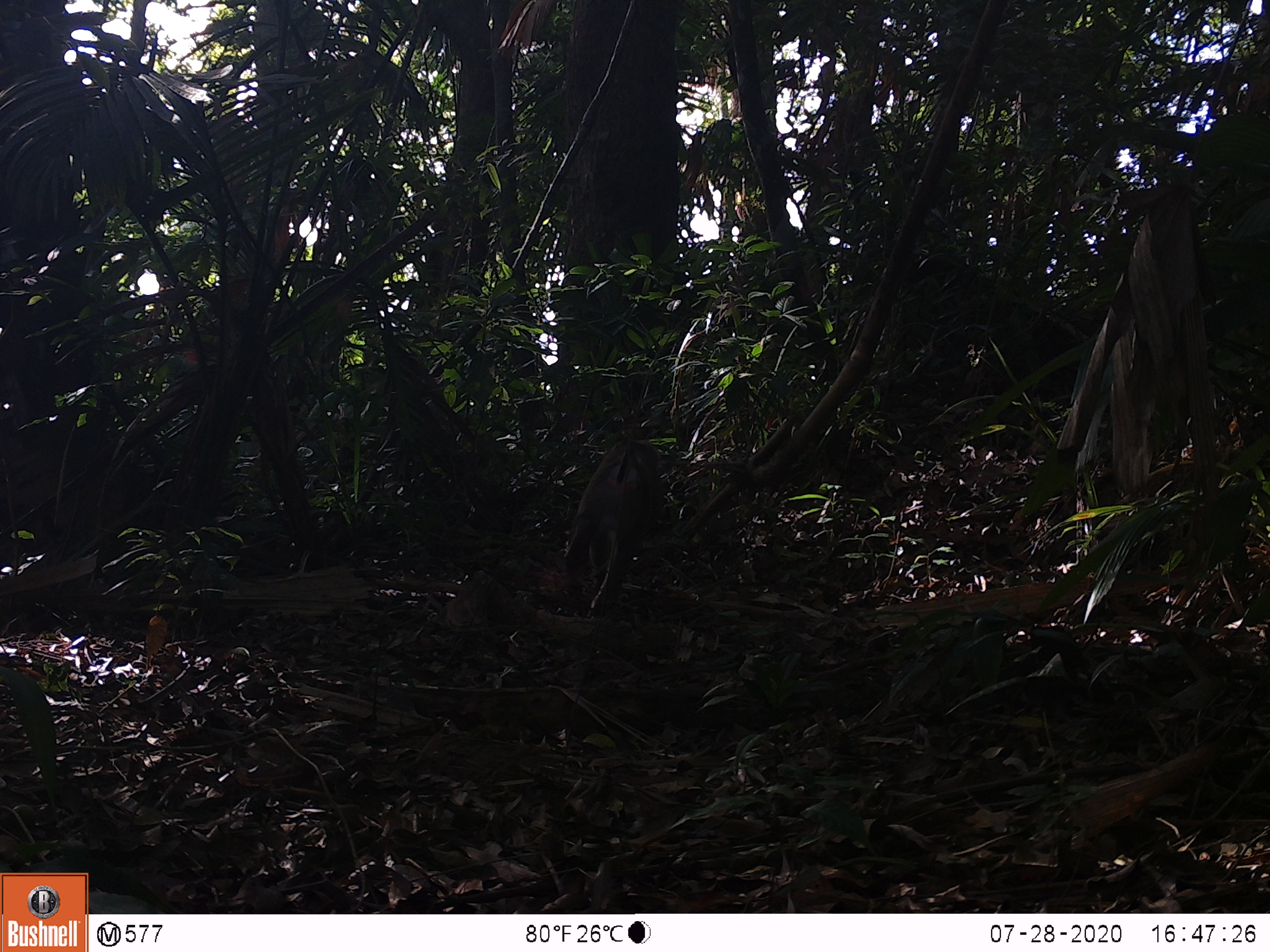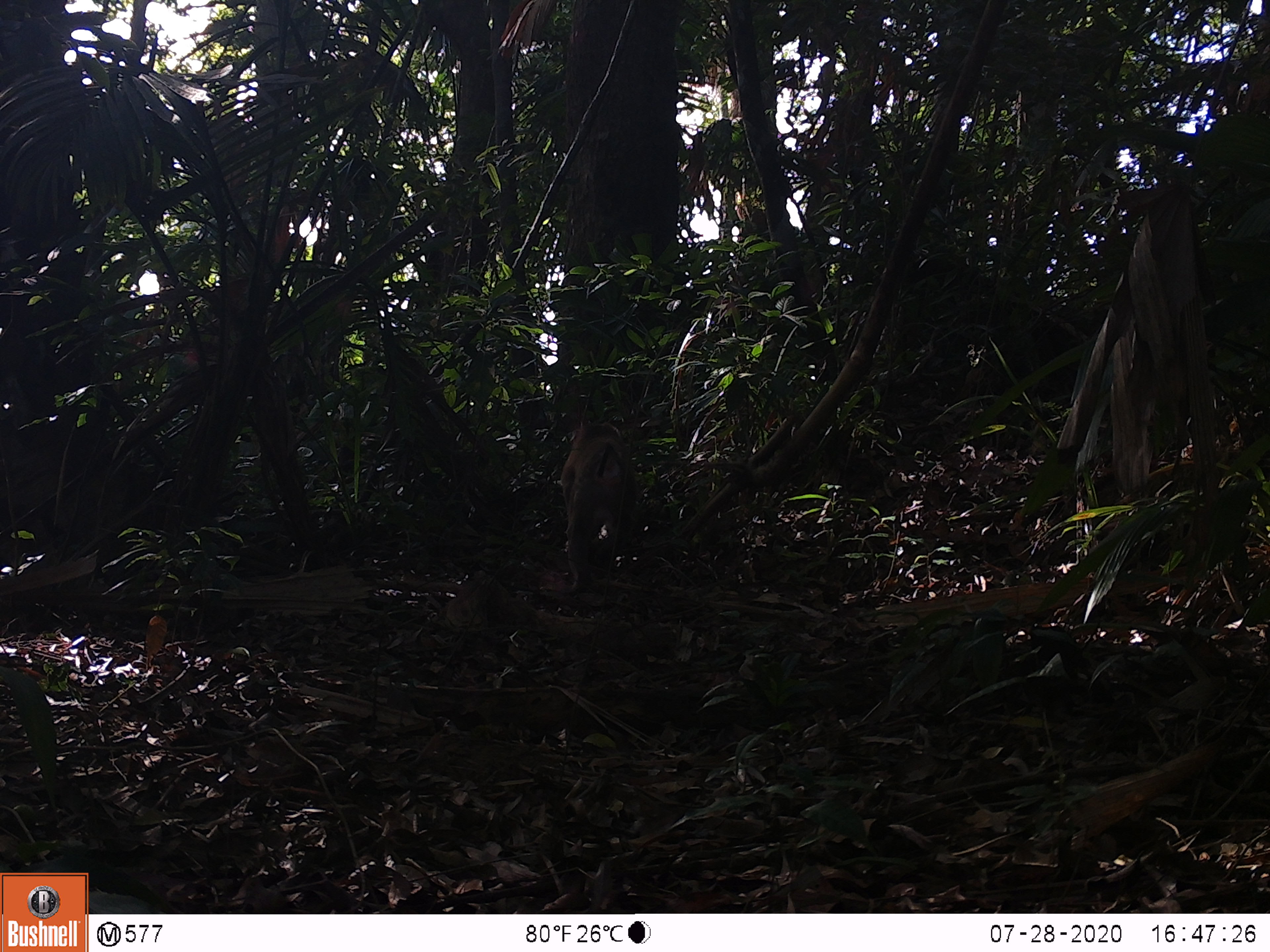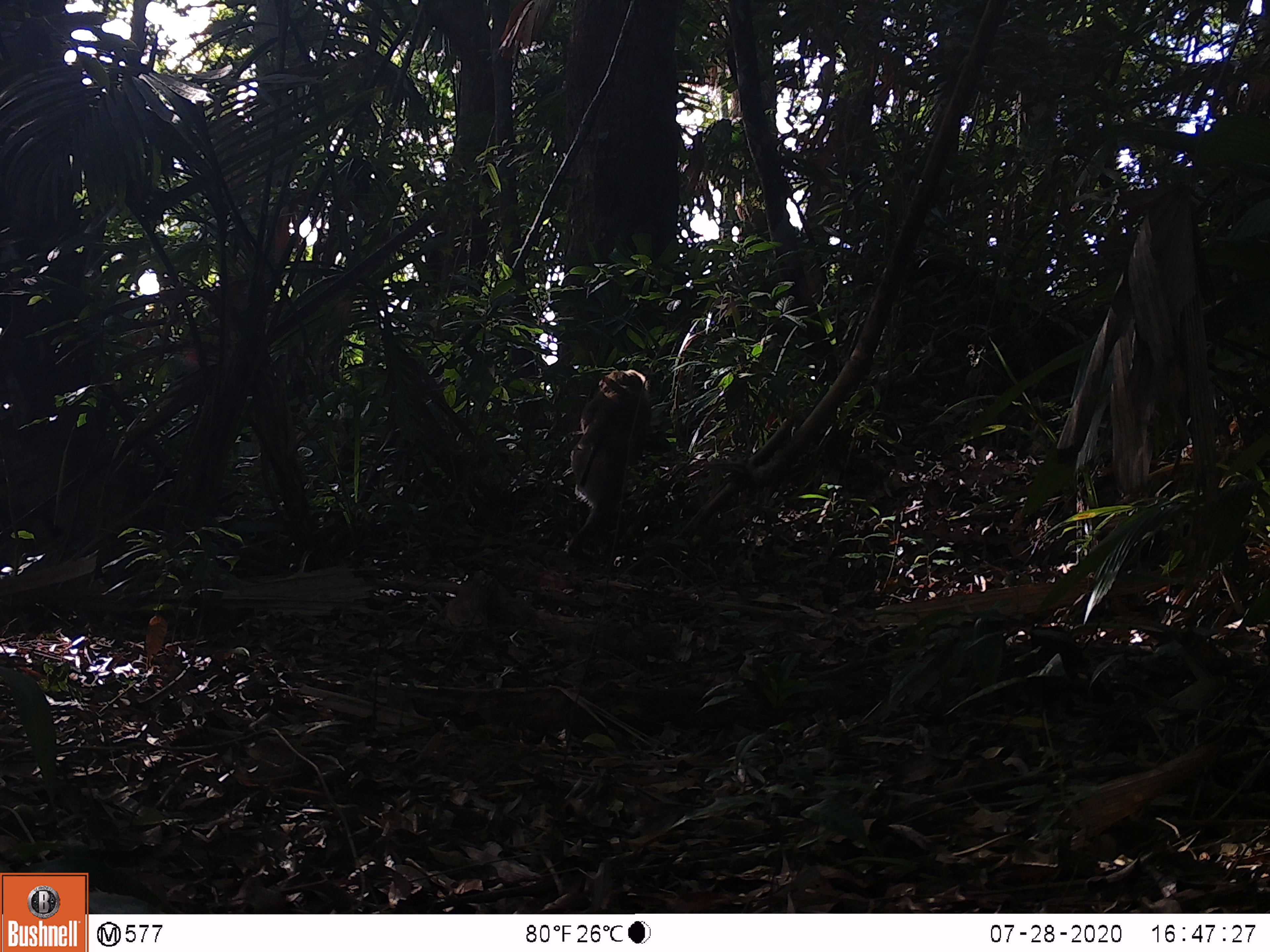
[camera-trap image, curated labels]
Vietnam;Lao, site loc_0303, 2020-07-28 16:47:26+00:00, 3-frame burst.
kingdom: Animalia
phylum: Chordata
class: Mammalia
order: Primates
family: Cercopithecidae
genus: Macaca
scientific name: Macaca nemestrina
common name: pig-tailed macaque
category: pig tailed macaque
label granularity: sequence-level